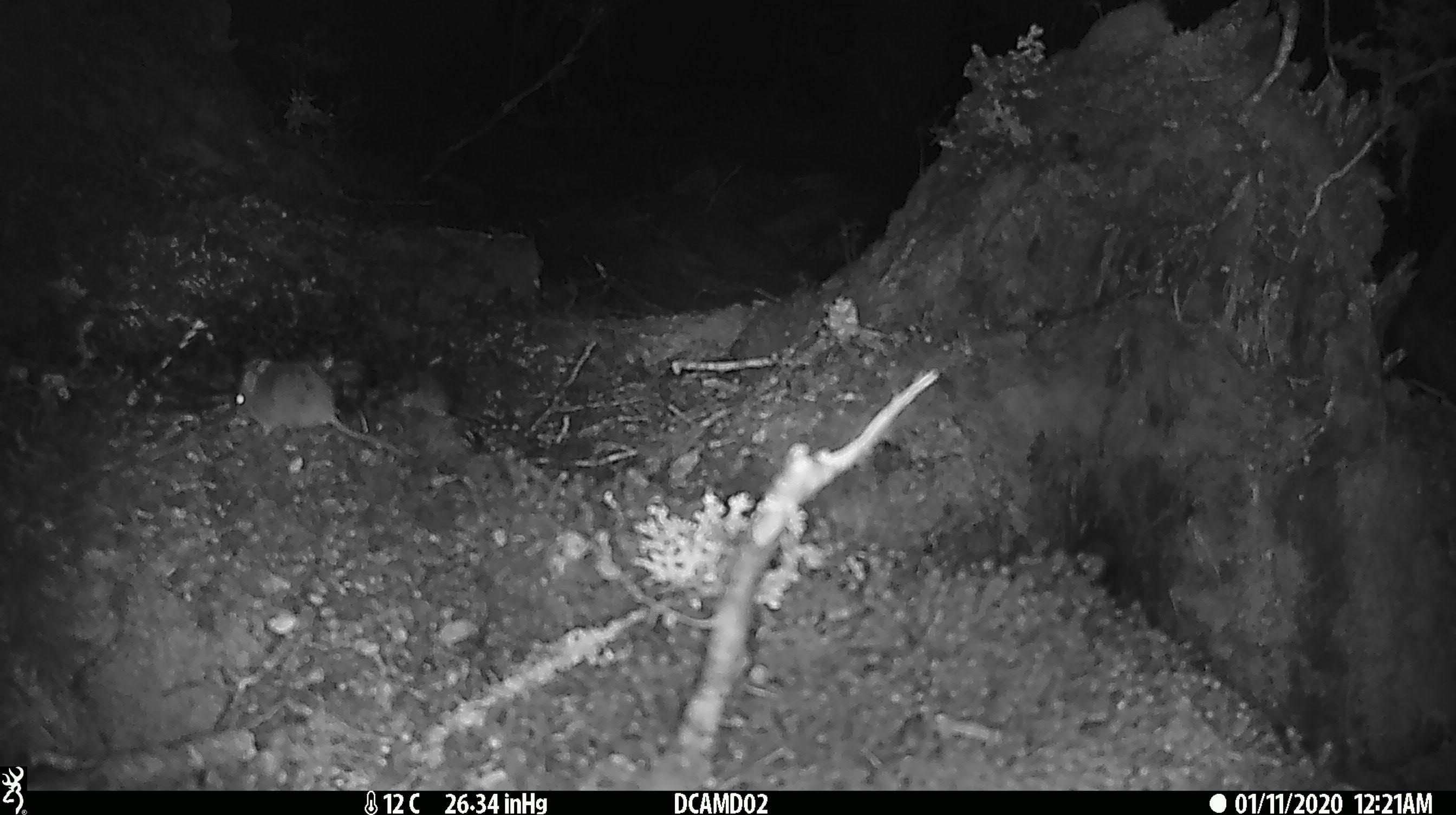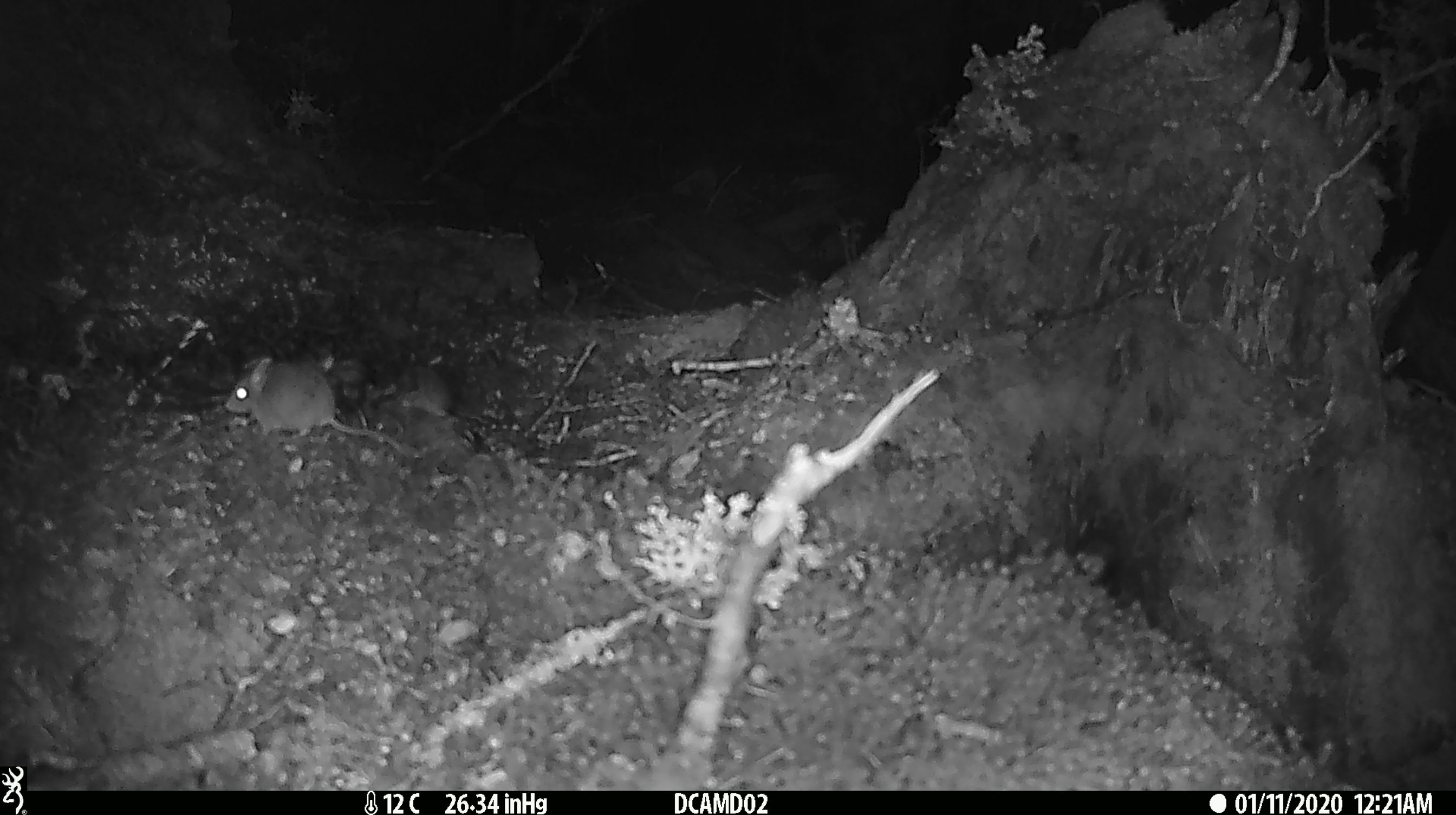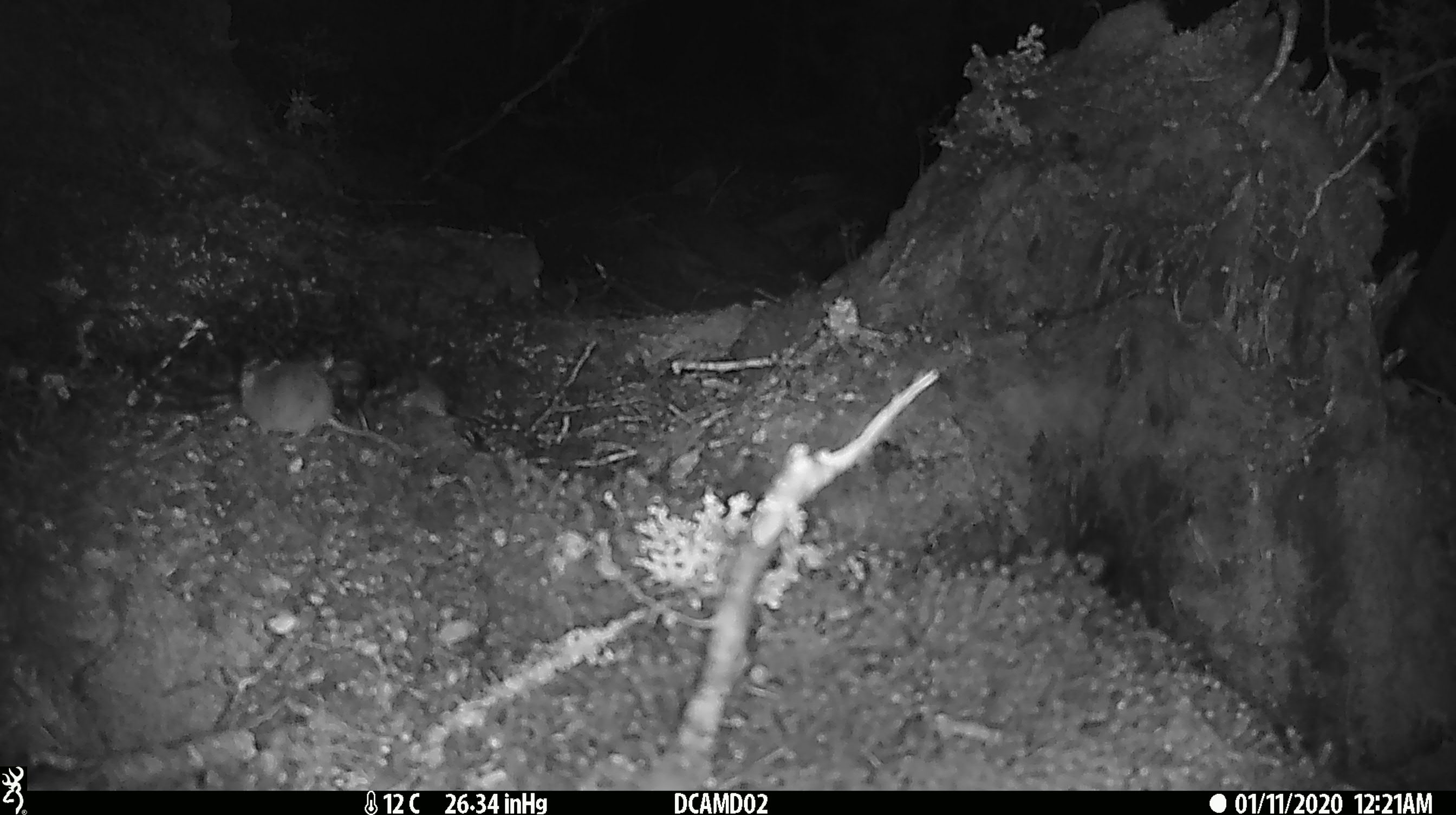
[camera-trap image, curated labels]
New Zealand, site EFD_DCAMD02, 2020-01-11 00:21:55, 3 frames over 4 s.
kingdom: Animalia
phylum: Chordata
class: Mammalia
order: Rodentia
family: Muridae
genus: Mus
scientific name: Mus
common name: mouse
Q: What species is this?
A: Mouse (Mus).